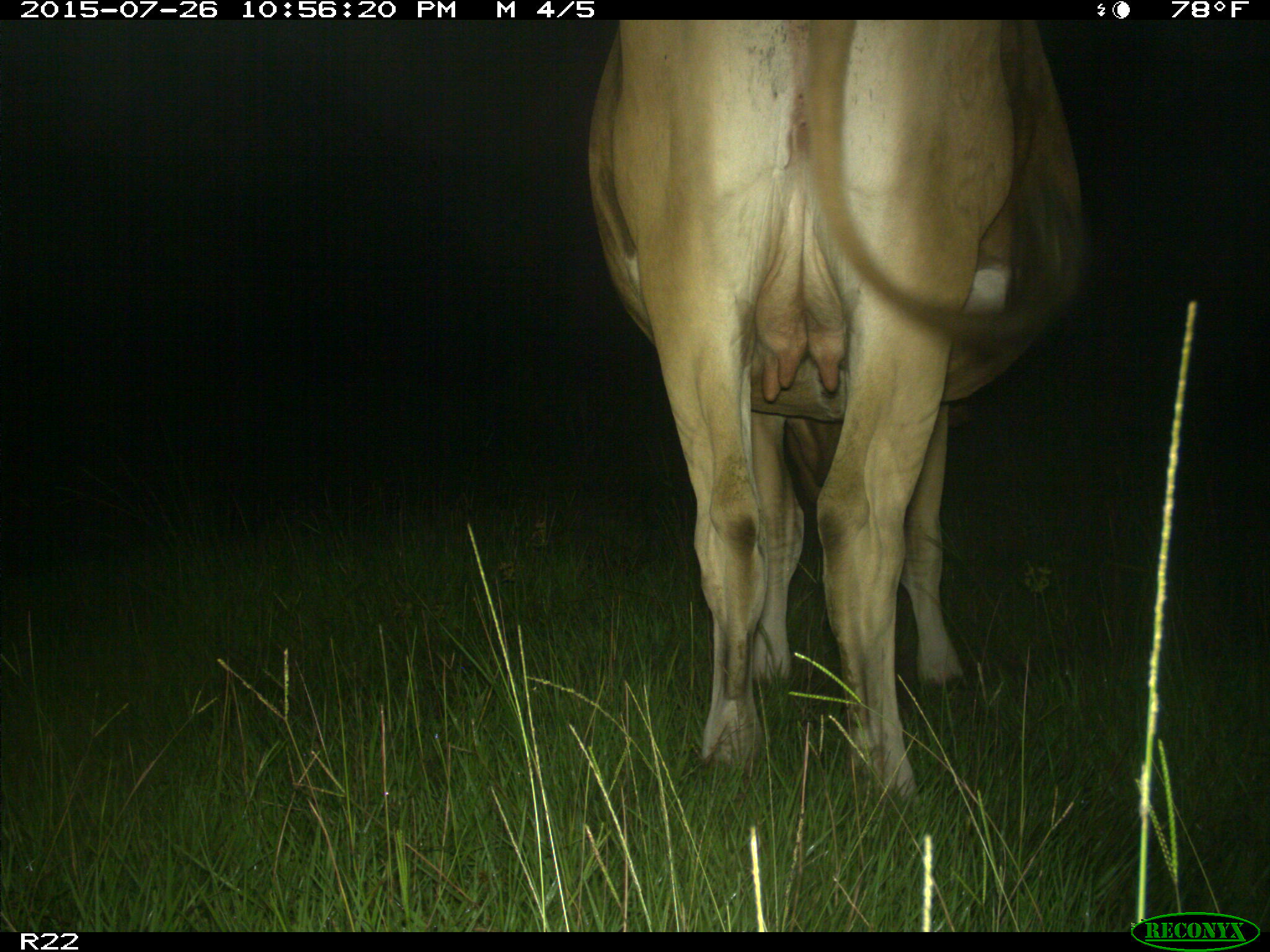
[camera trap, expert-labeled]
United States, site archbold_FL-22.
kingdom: Animalia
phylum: Chordata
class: Mammalia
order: Artiodactyla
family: Bovidae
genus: Bos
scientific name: Bos taurus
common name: domestic cow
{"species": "Bos taurus (domestic cow)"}